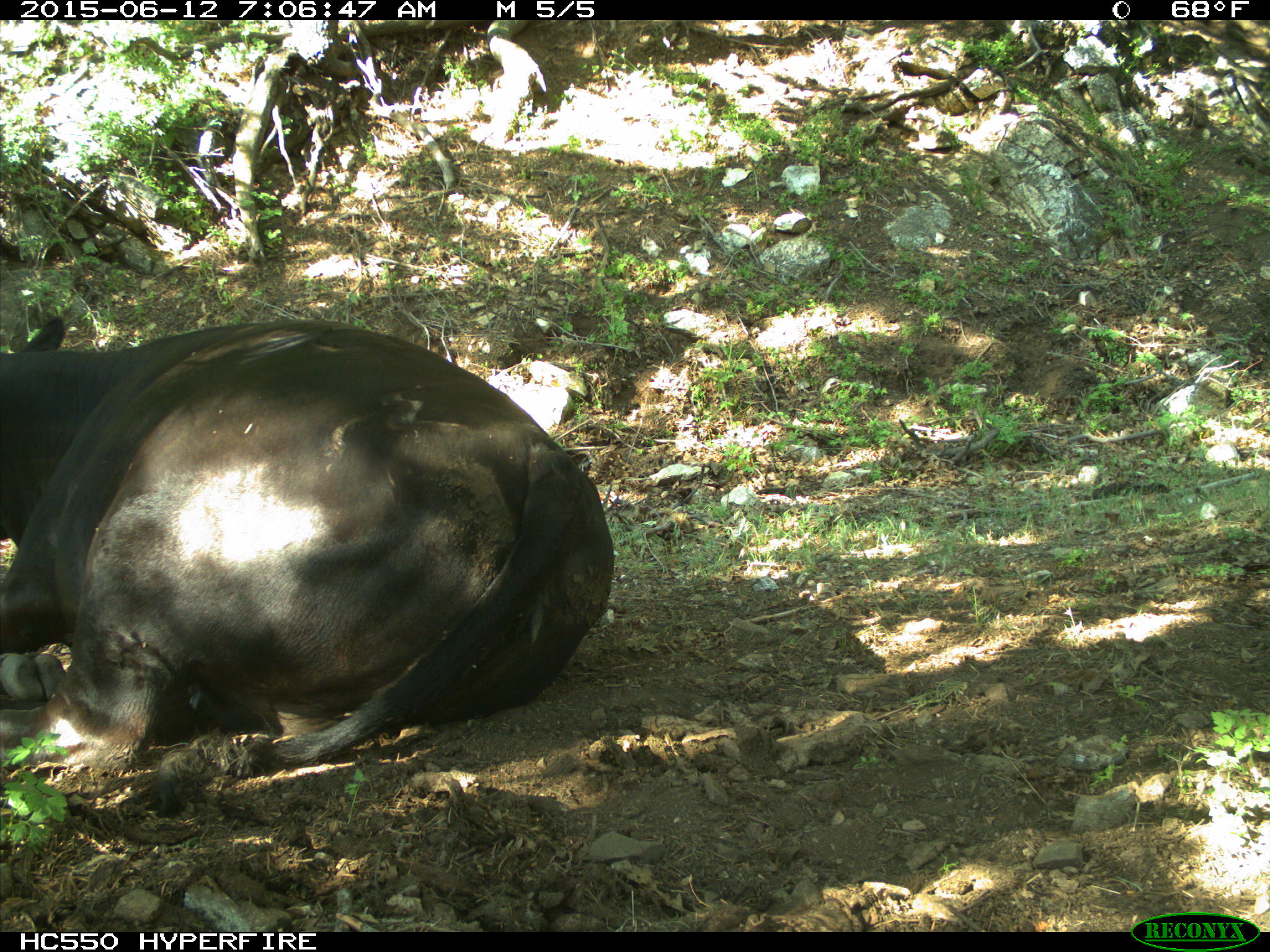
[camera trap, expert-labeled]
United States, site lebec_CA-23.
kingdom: Animalia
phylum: Chordata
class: Mammalia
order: Artiodactyla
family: Bovidae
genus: Bos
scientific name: Bos taurus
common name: domestic cow